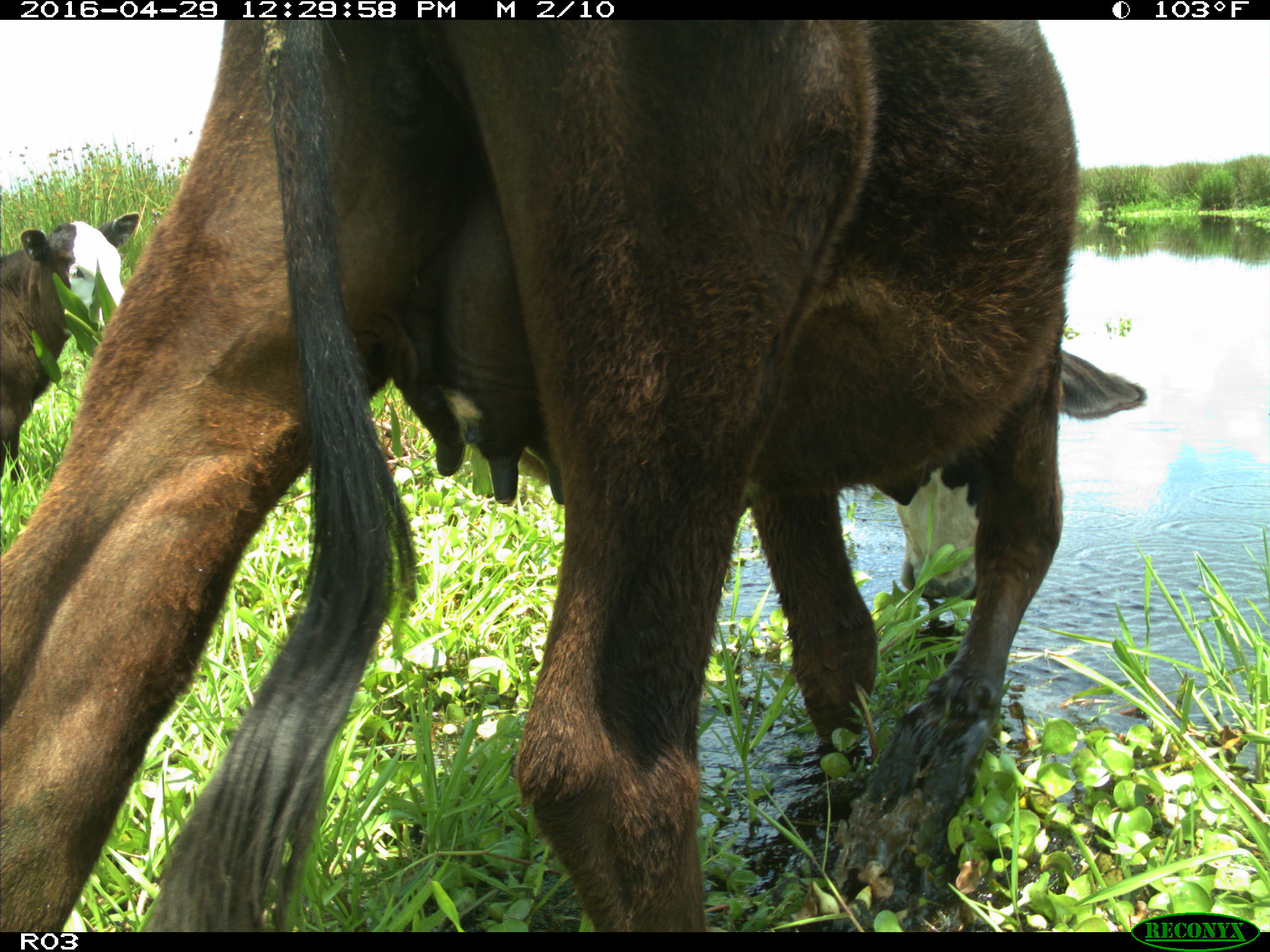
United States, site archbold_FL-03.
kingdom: Animalia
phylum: Chordata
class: Mammalia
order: Artiodactyla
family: Bovidae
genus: Bos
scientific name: Bos taurus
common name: domestic cow